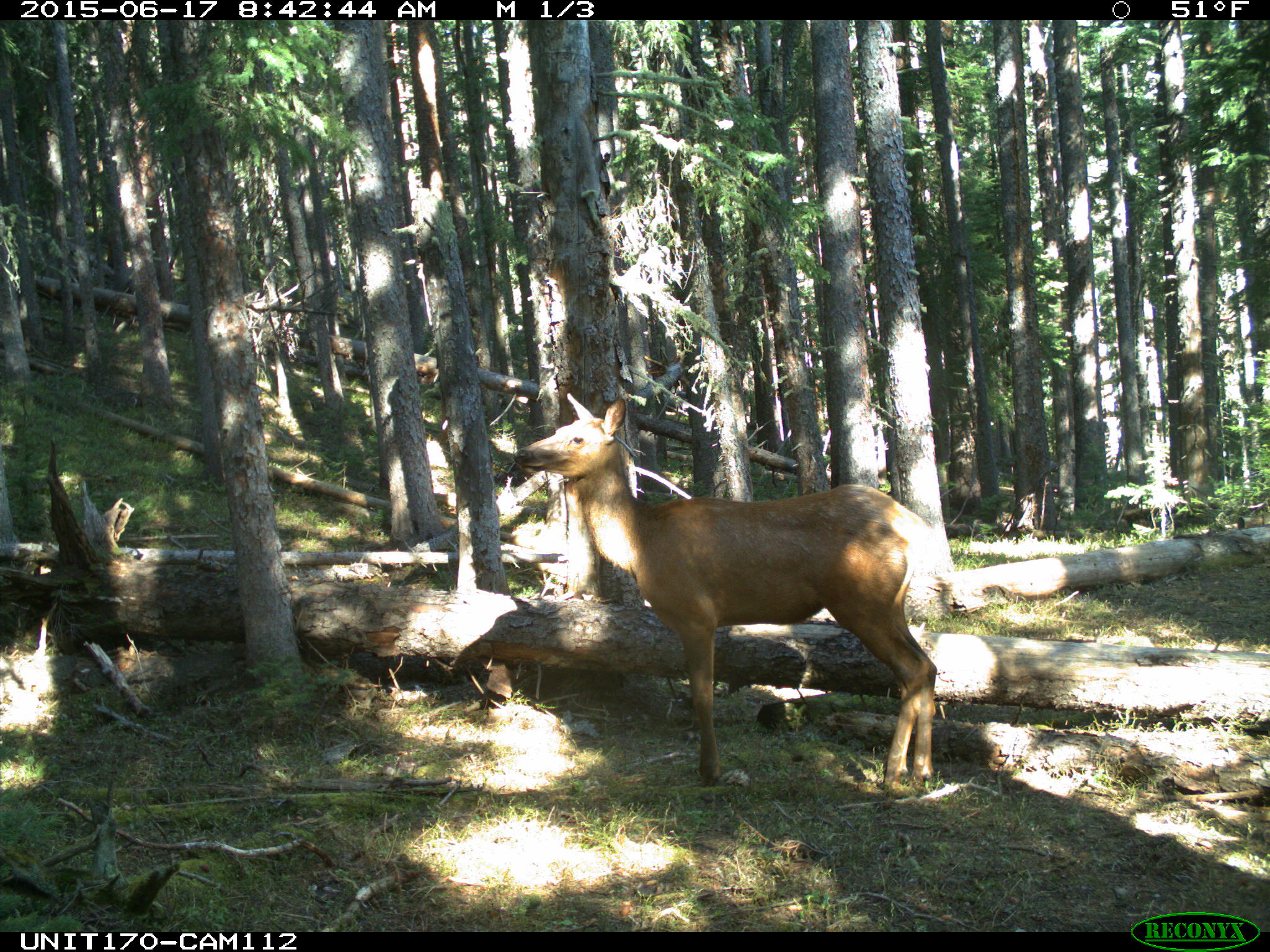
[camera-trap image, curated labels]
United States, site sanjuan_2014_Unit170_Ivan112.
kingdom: Animalia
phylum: Chordata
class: Mammalia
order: Artiodactyla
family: Cervidae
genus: Cervus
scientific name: Cervus elaphus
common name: red deer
Cervus elaphus (red deer).